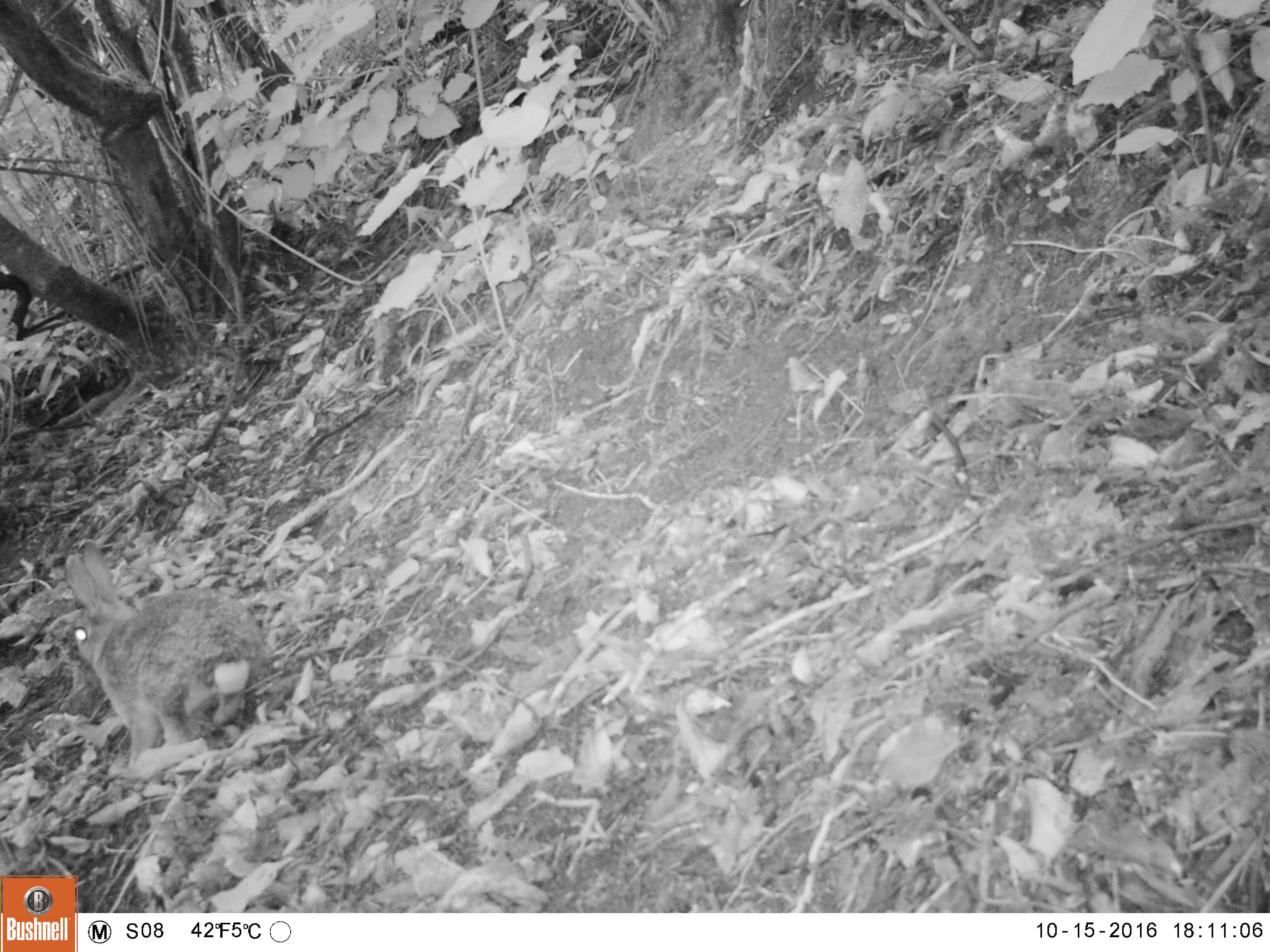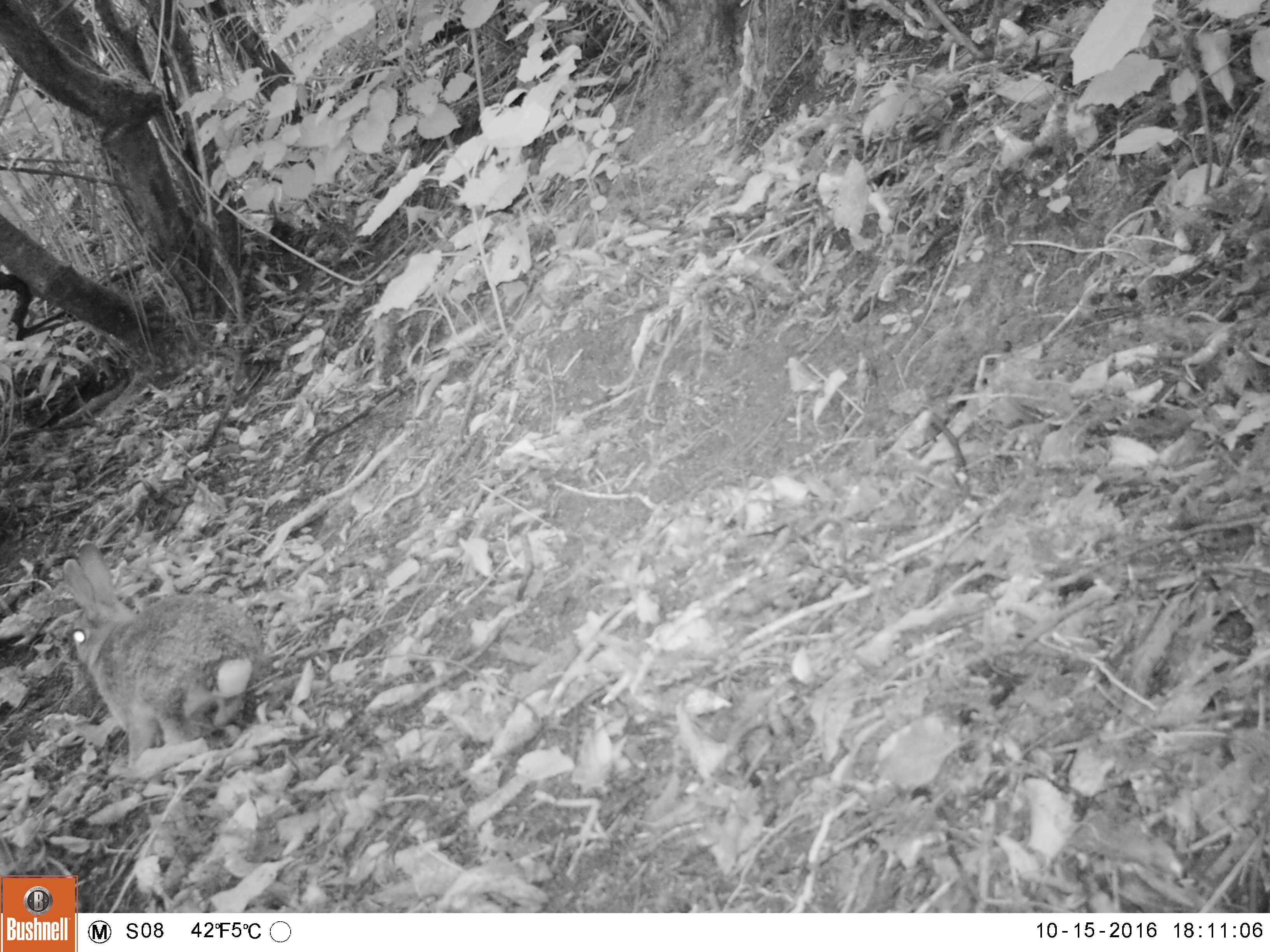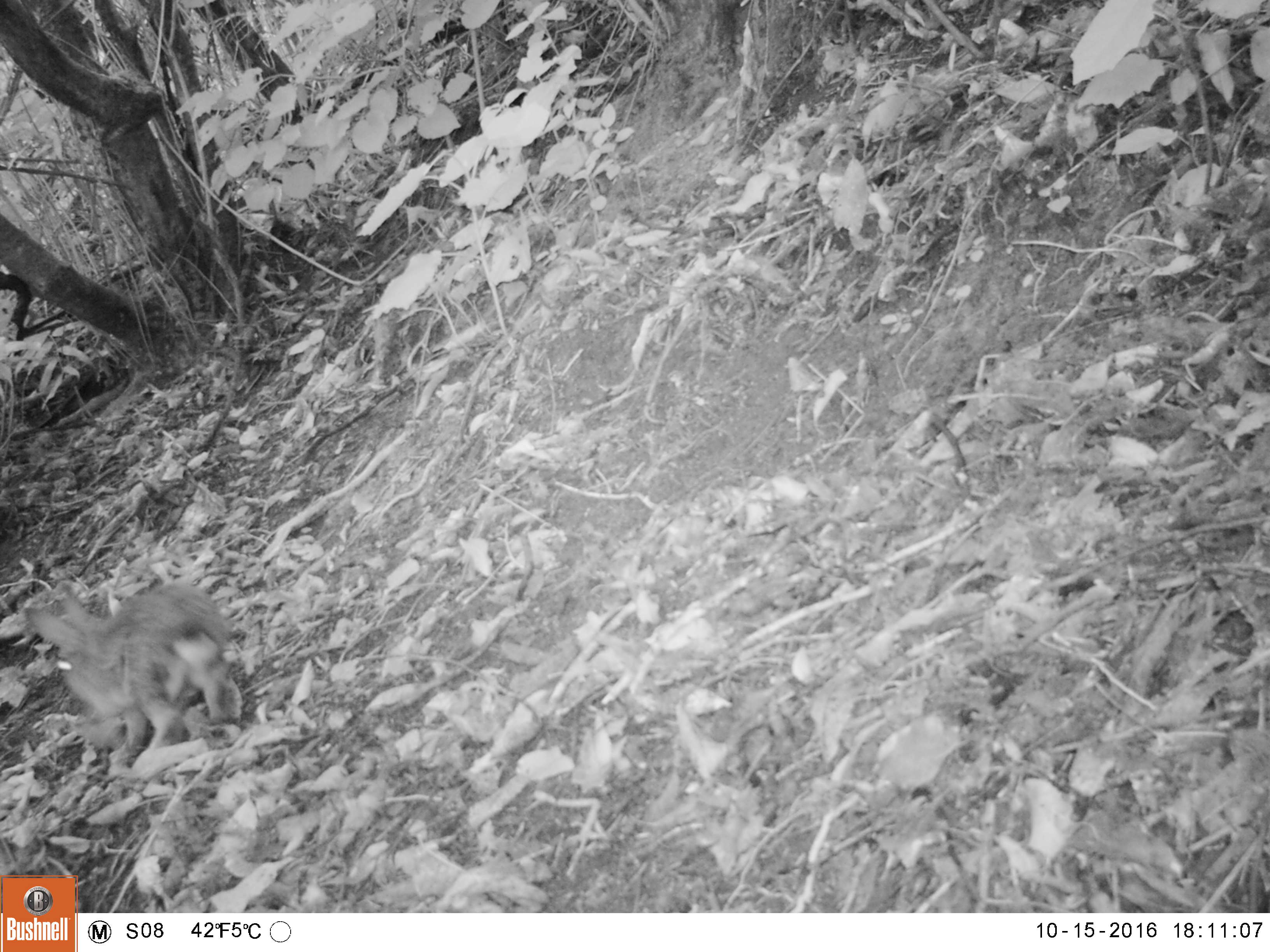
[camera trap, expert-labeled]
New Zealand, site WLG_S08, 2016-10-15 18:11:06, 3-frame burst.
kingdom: Animalia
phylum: Chordata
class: Mammalia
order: Lagomorpha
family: Leporidae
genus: Oryctolagus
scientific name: Oryctolagus cuniculus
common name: european rabbit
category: rabbit